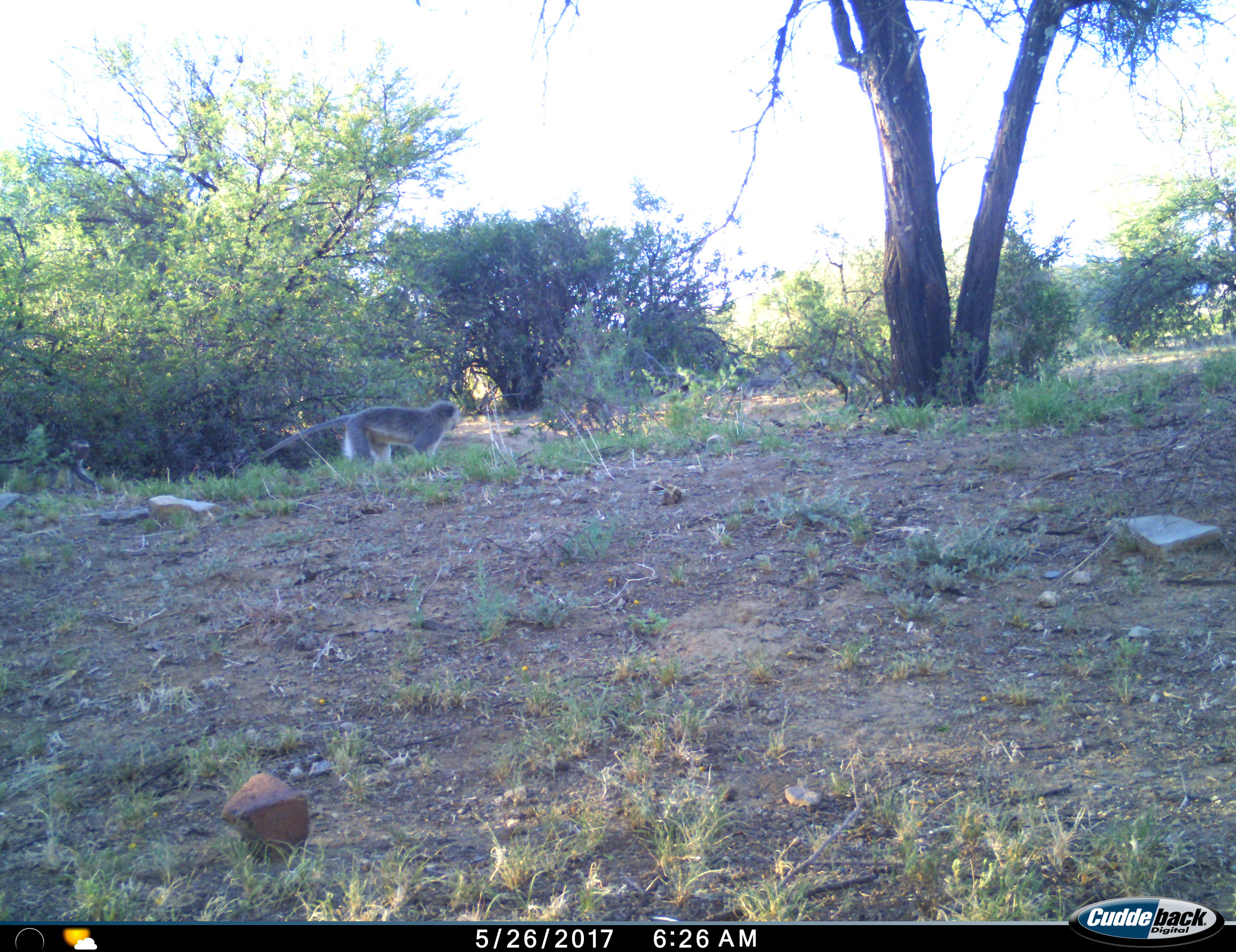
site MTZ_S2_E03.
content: unidentified animal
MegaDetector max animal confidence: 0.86